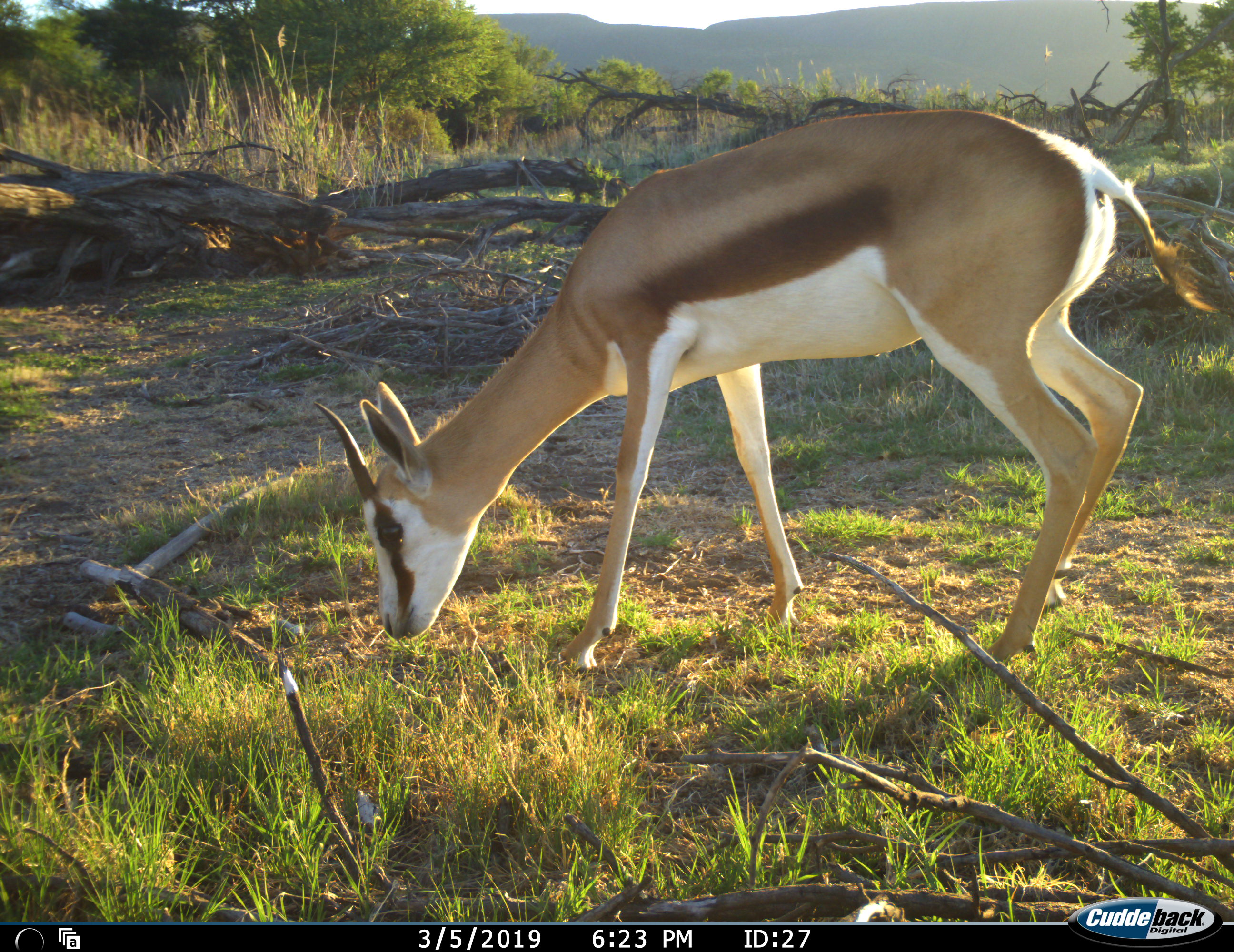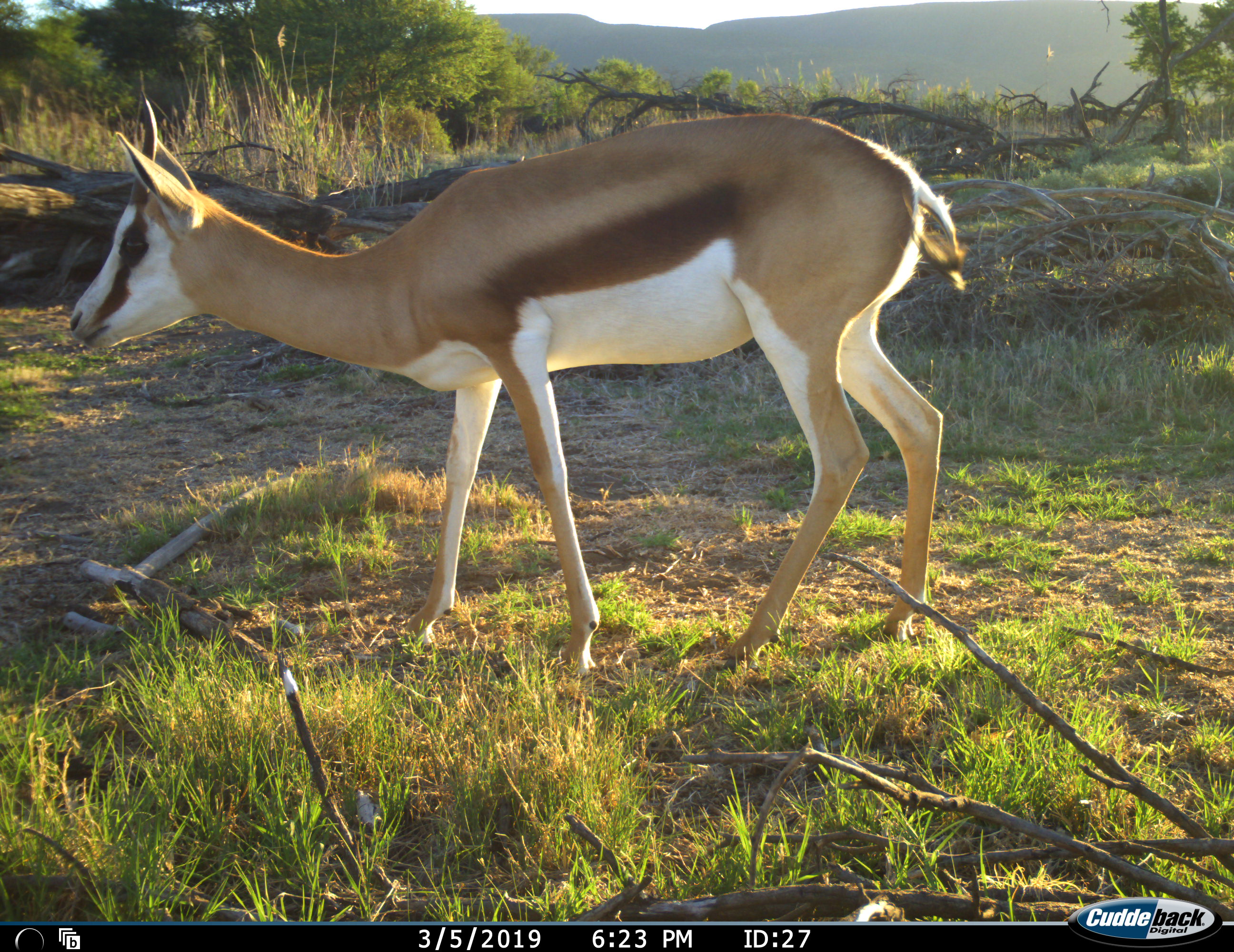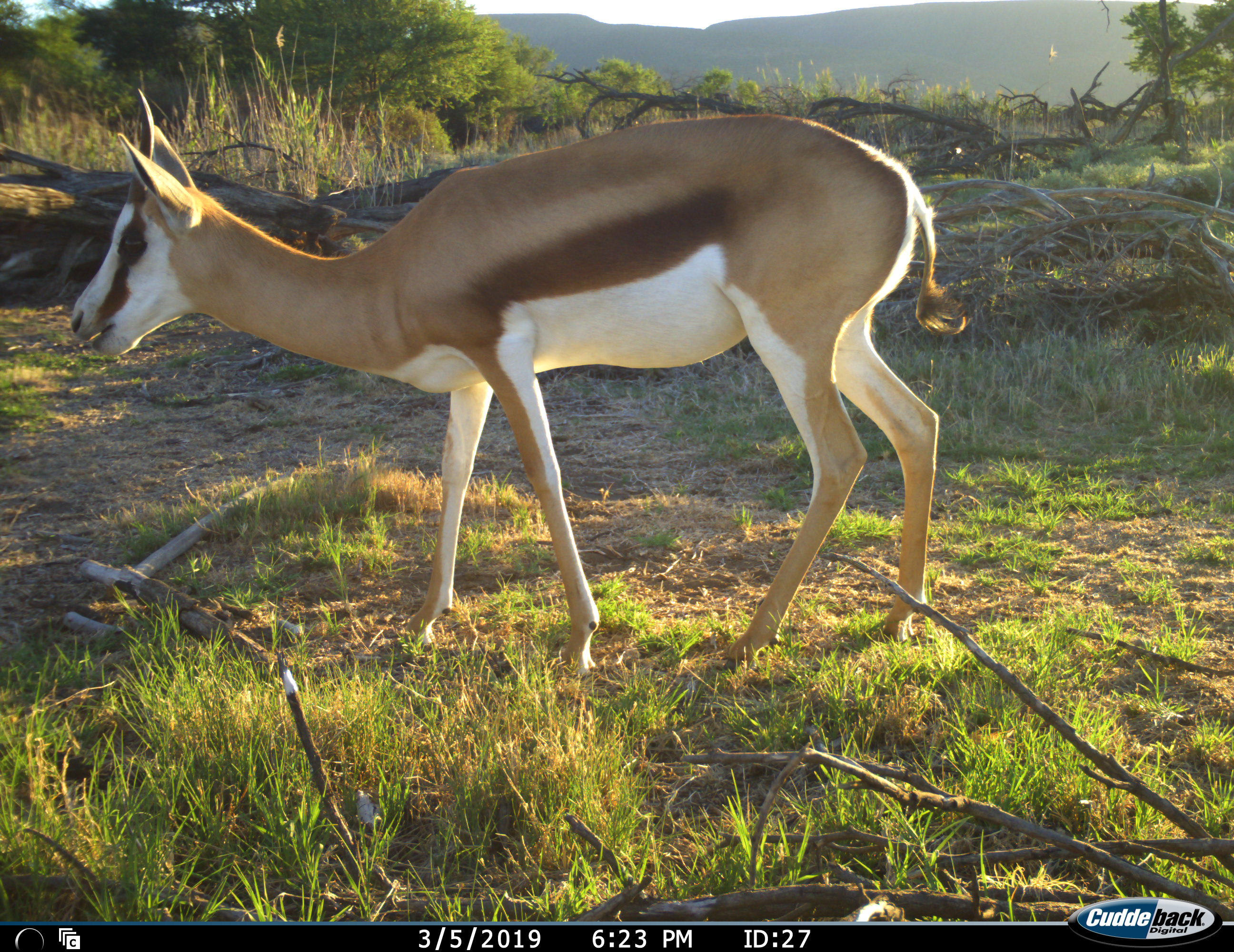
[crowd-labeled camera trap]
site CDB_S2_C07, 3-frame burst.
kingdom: Animalia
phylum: Chordata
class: Mammalia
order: Artiodactyla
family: Bovidae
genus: Antidorcas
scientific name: Antidorcas marsupialis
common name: springbok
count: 1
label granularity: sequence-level